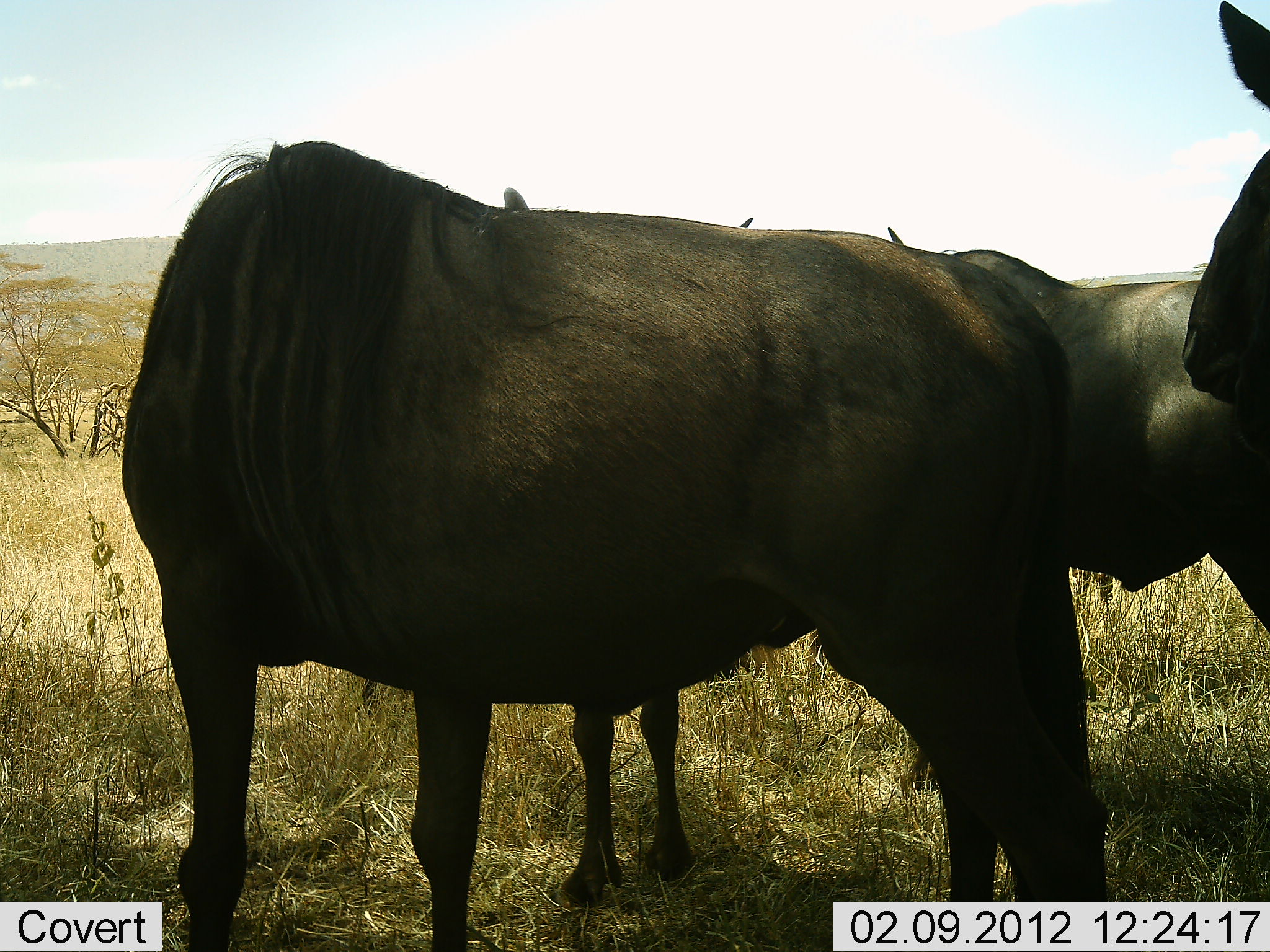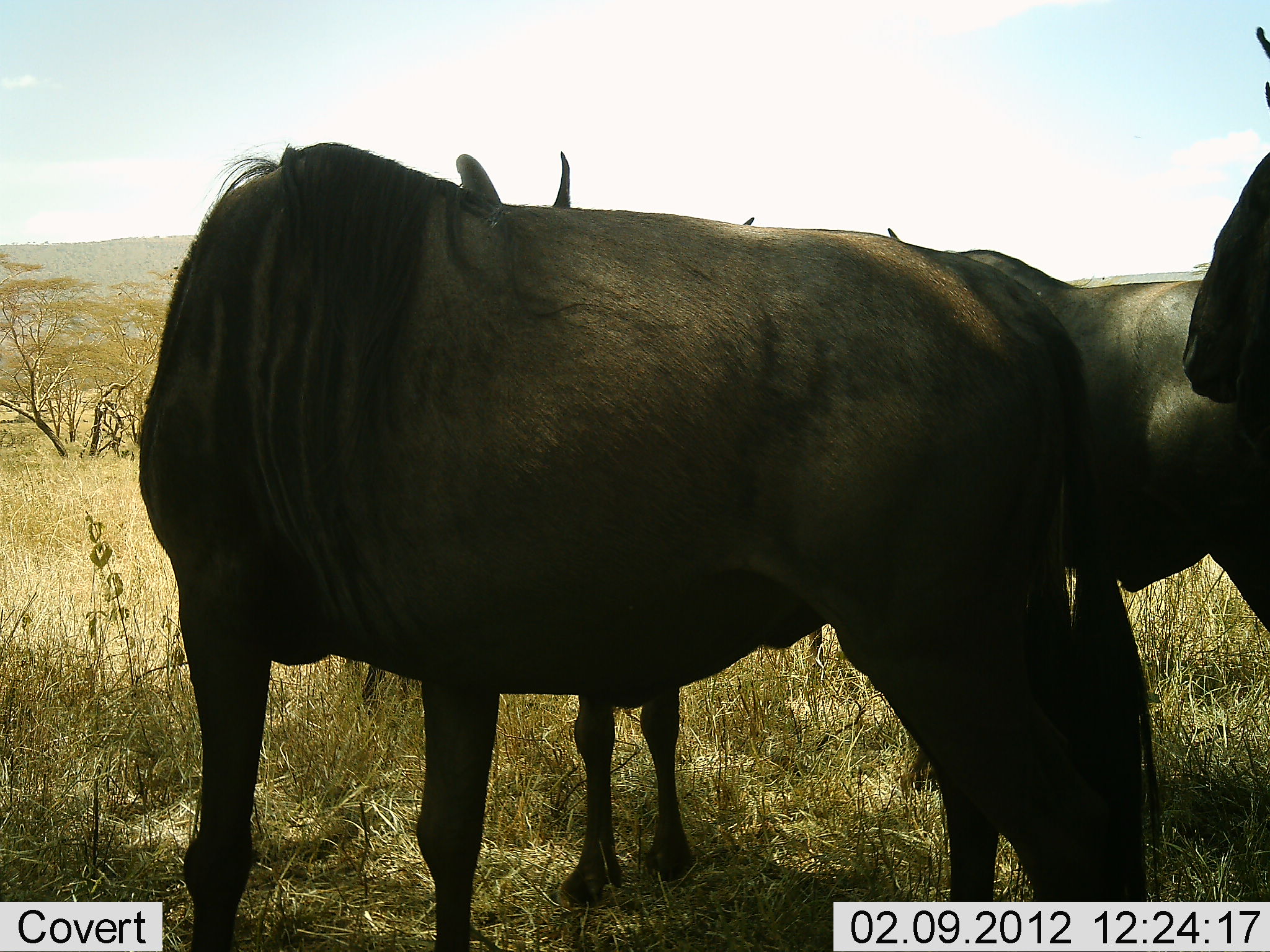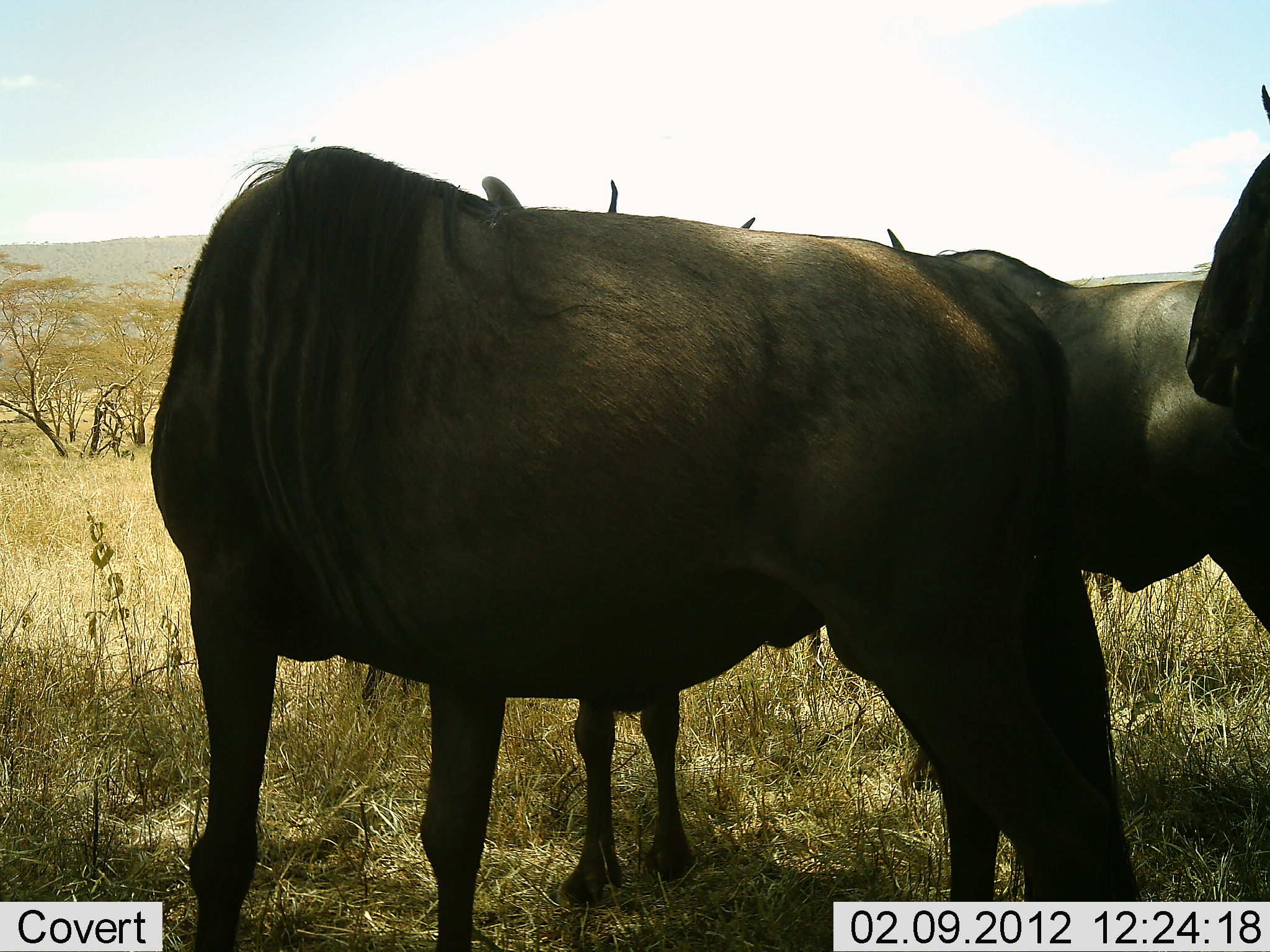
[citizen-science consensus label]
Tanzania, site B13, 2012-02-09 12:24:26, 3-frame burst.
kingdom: Animalia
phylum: Chordata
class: Mammalia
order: Artiodactyla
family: Bovidae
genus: Connochaetes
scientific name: Connochaetes taurinus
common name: blue wildebeest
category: wildebeest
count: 3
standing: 100%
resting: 7%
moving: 0%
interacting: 14%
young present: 0%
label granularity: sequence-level